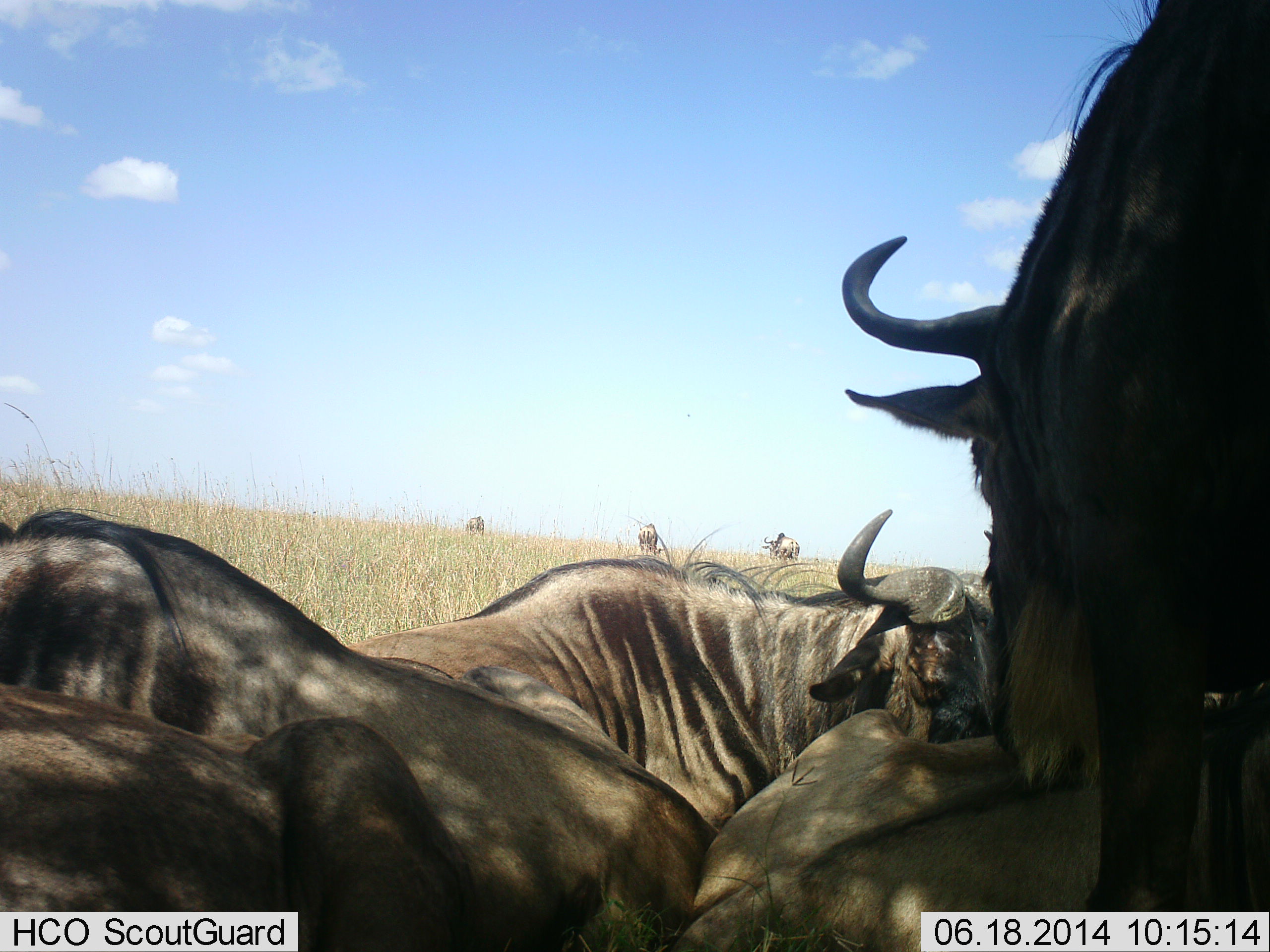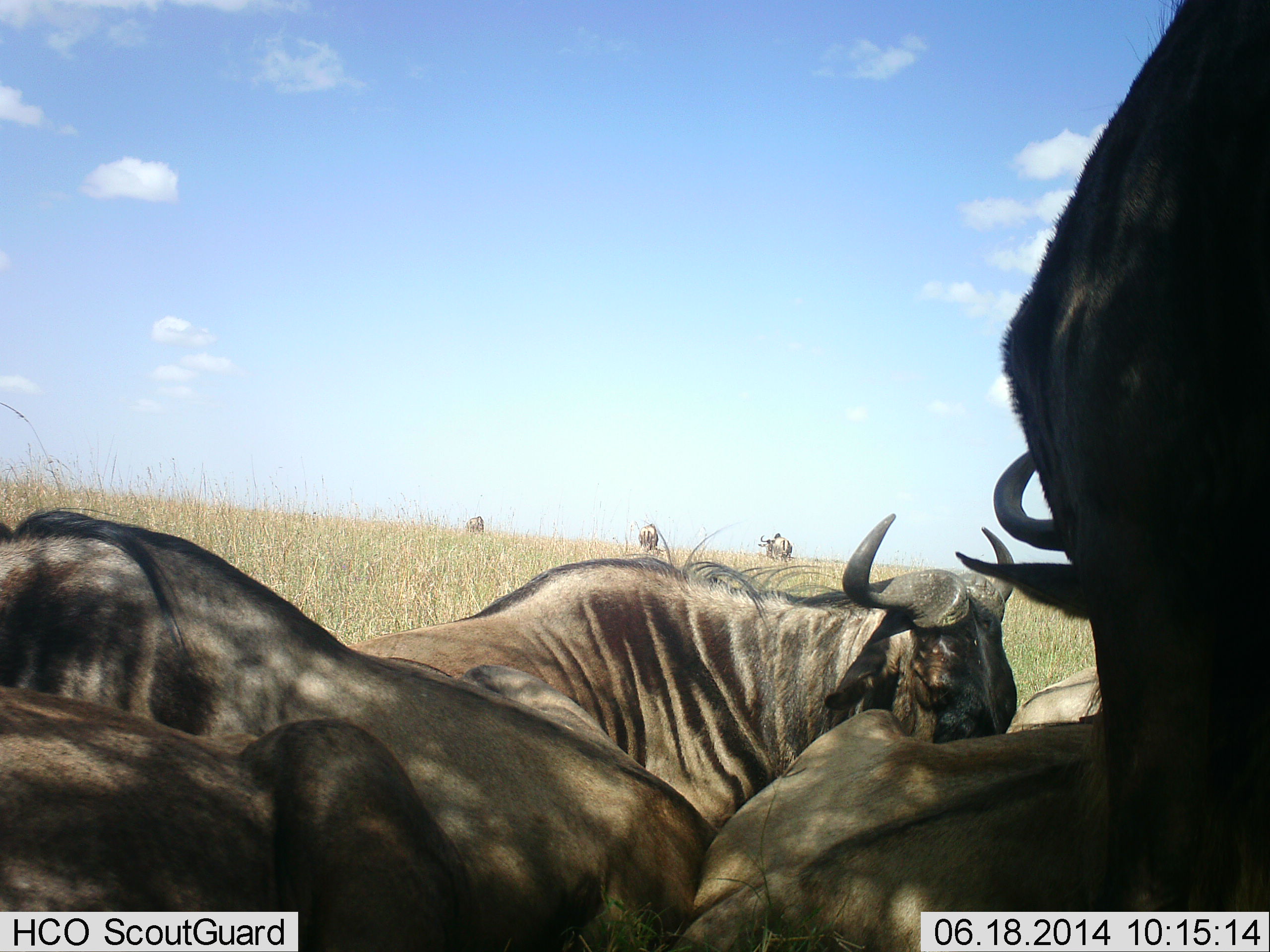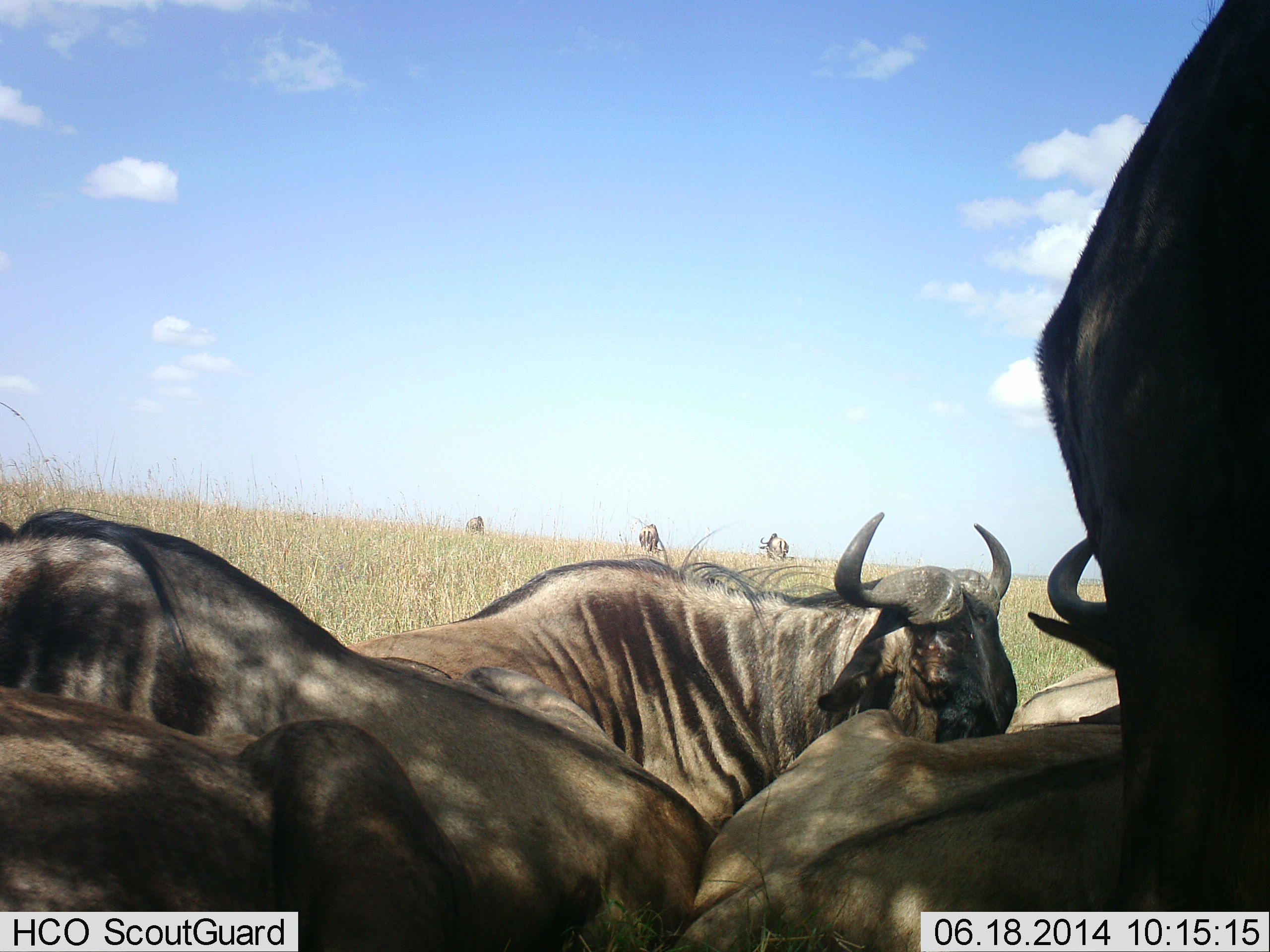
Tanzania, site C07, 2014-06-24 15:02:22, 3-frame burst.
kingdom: Animalia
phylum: Chordata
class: Mammalia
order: Artiodactyla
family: Bovidae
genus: Connochaetes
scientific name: Connochaetes taurinus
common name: blue wildebeest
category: wildebeest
Wildebeest (blue wildebeest) (Connochaetes taurinus), count 8. Behavior (volunteer vote fractions): standing 70%, resting 90%, moving 20%, interacting 0%. Young present (vote fraction): 0%. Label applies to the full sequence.